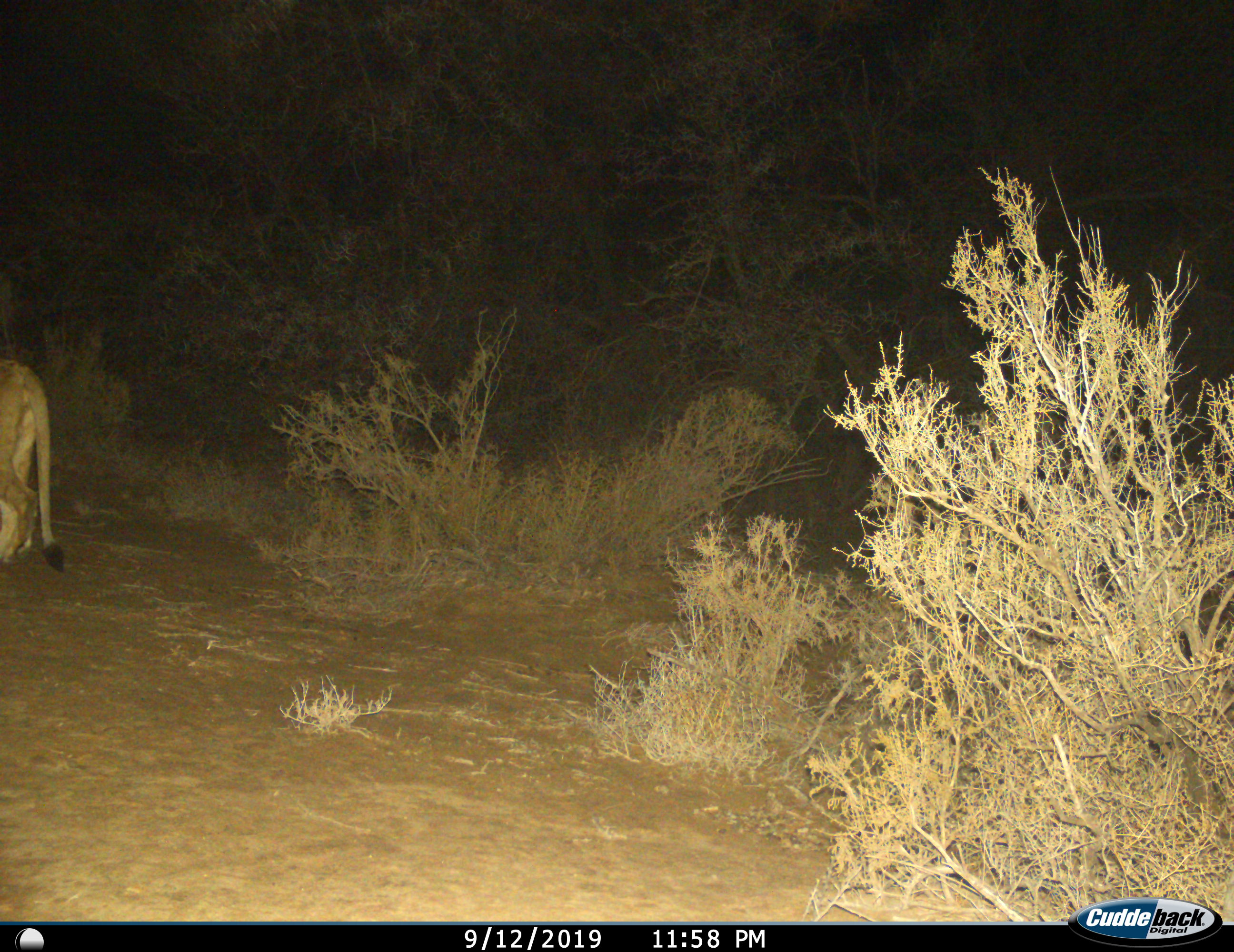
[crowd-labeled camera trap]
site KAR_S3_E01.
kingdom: Animalia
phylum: Chordata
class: Mammalia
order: Carnivora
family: Felidae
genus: Panthera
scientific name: Panthera leo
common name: lion female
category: lionfemale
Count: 1.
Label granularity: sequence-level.